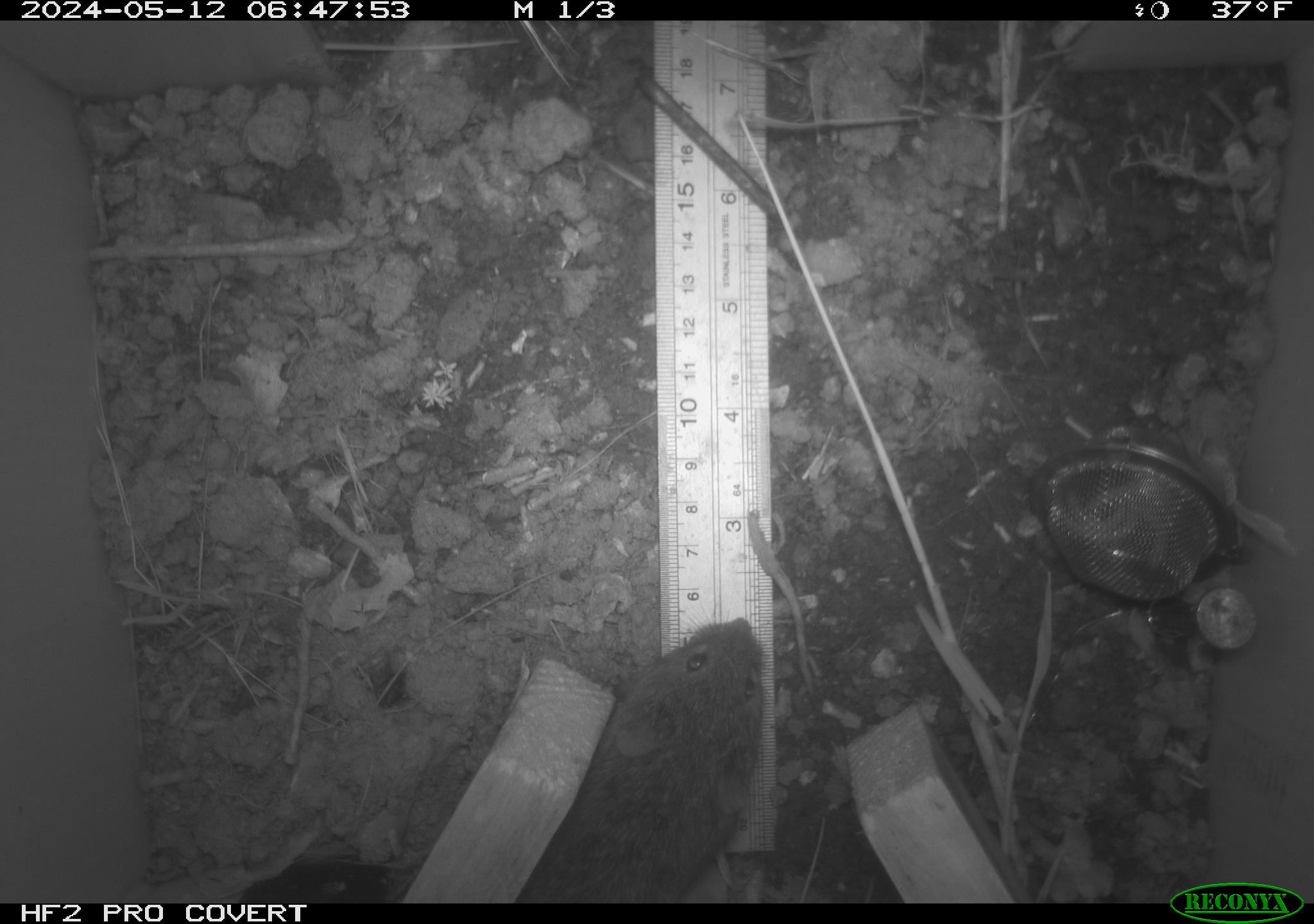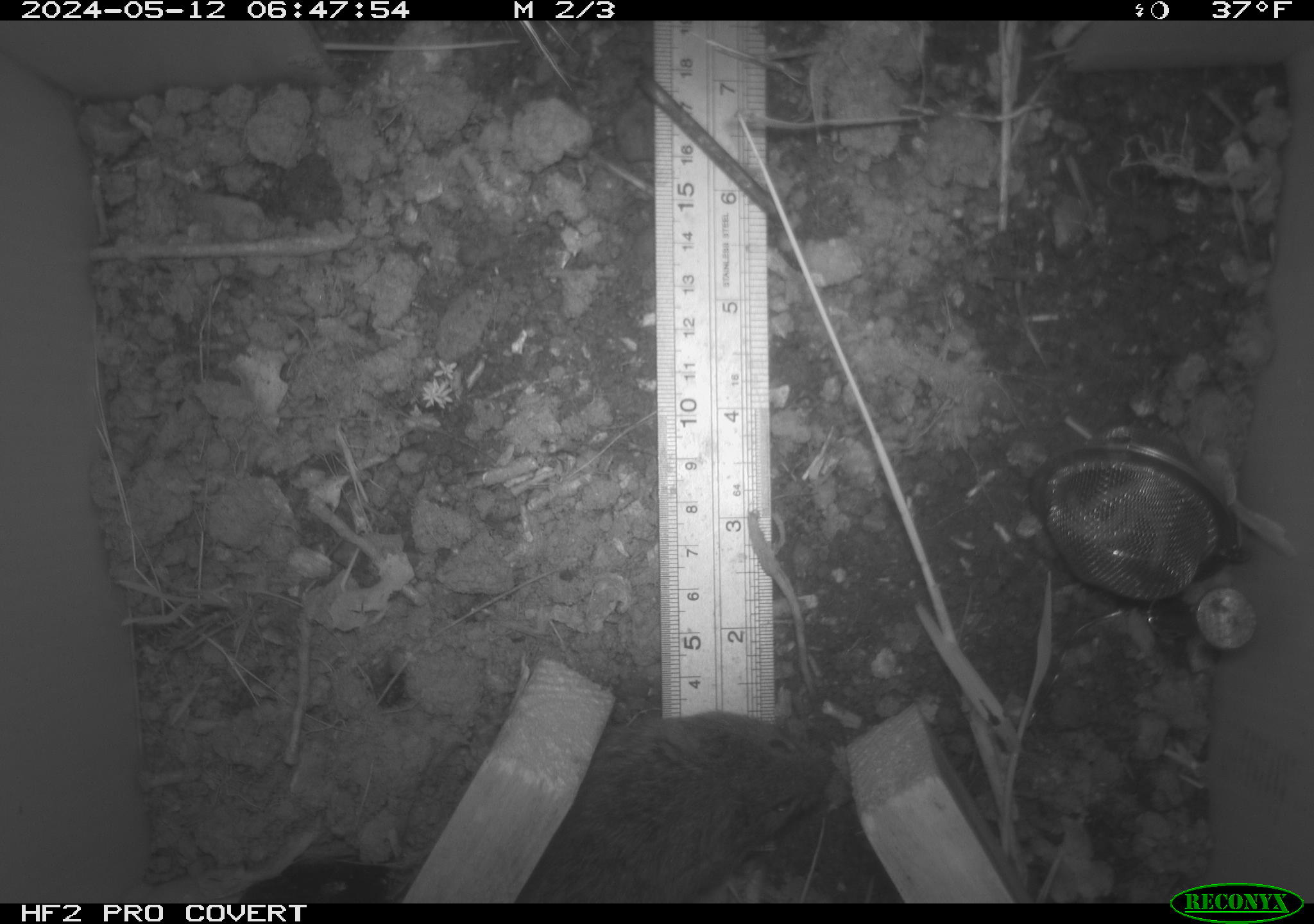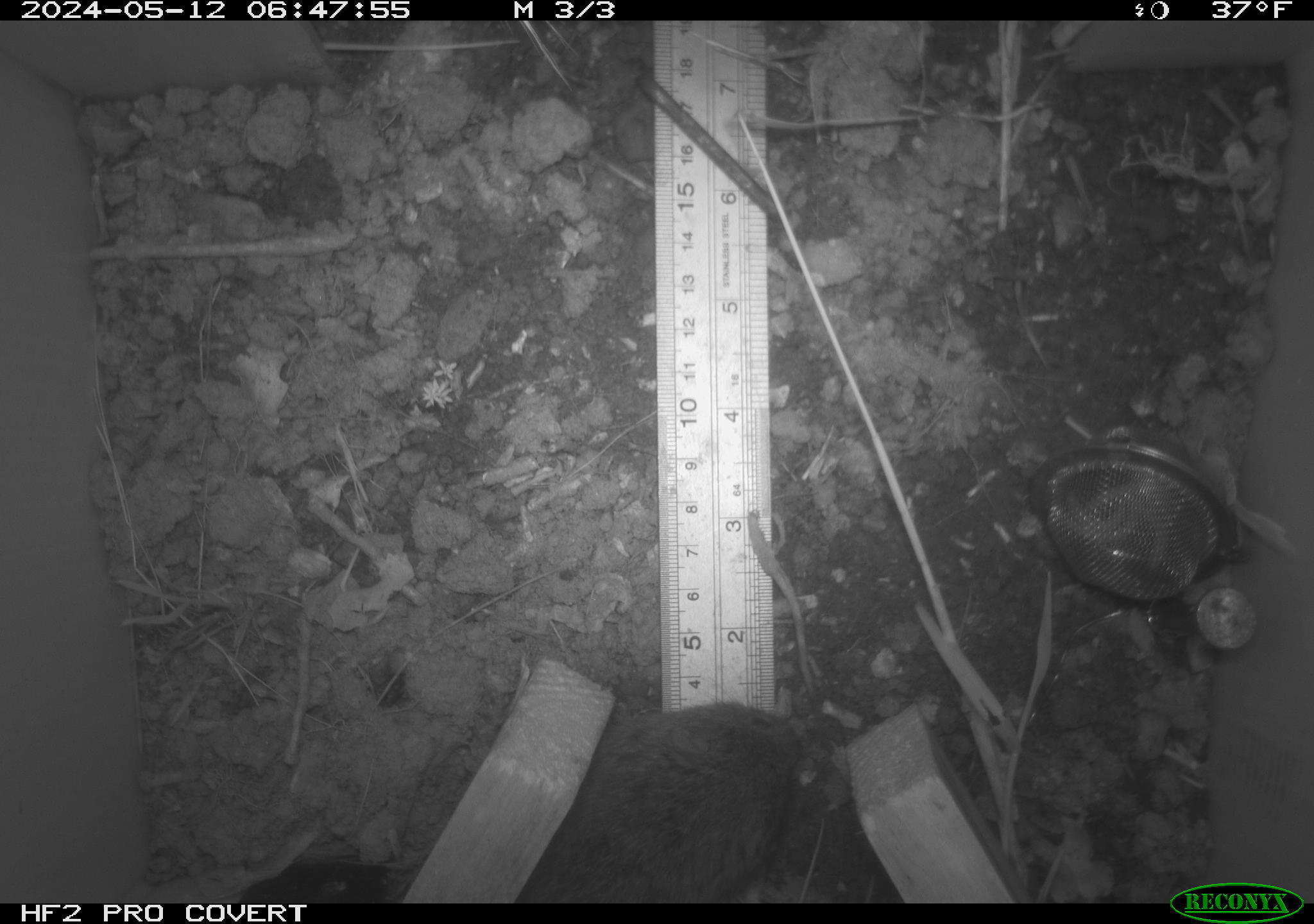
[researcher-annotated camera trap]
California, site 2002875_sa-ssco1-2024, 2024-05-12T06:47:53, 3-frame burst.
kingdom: Animalia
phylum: Chordata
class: Mammalia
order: Rodentia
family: Cricetidae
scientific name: Arvicolinae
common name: voles, lemmings, and muskrats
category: arvicolinae subfamily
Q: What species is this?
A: Arvicolinae subfamily (voles, lemmings, and muskrats) (Arvicolinae).